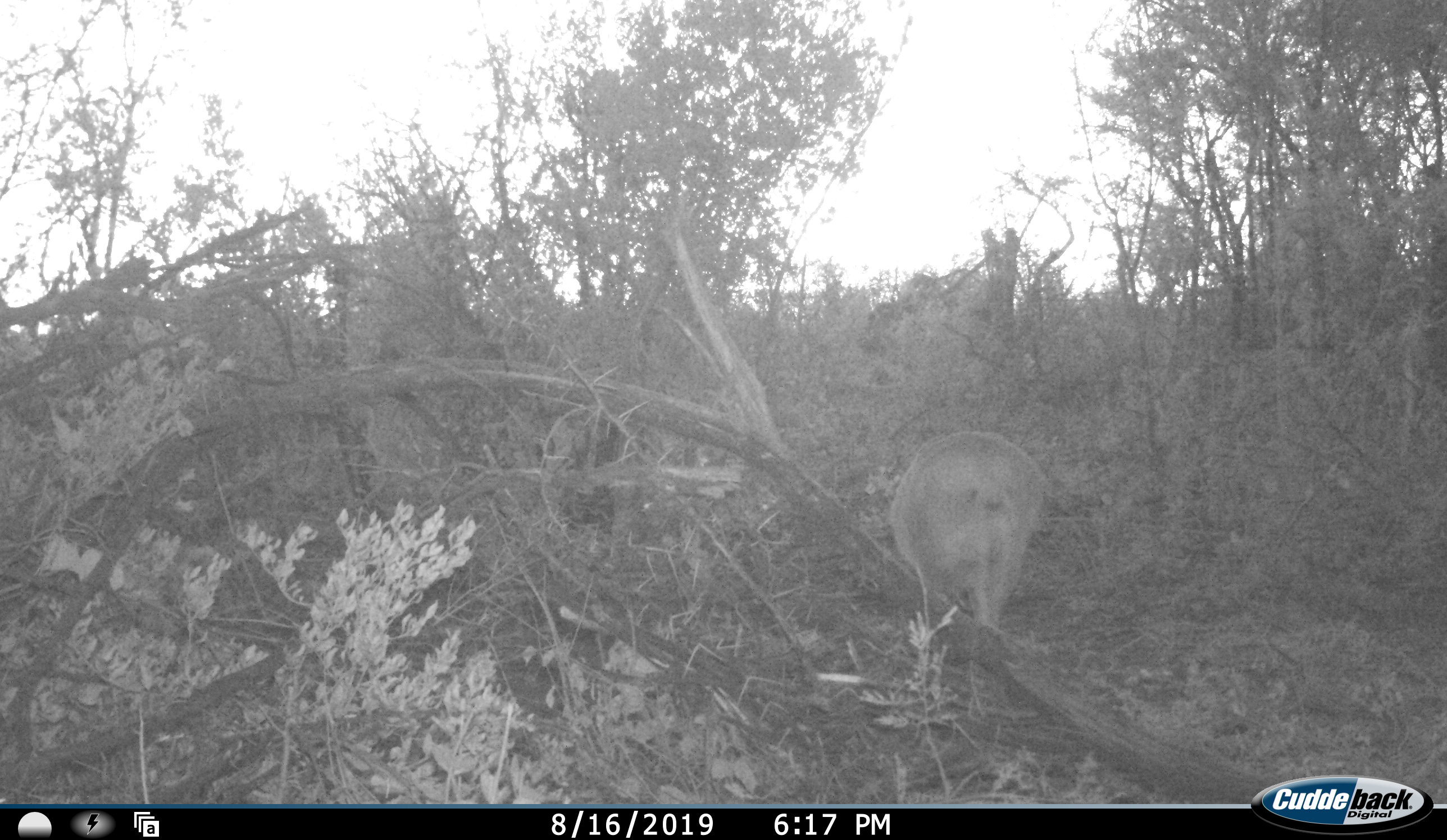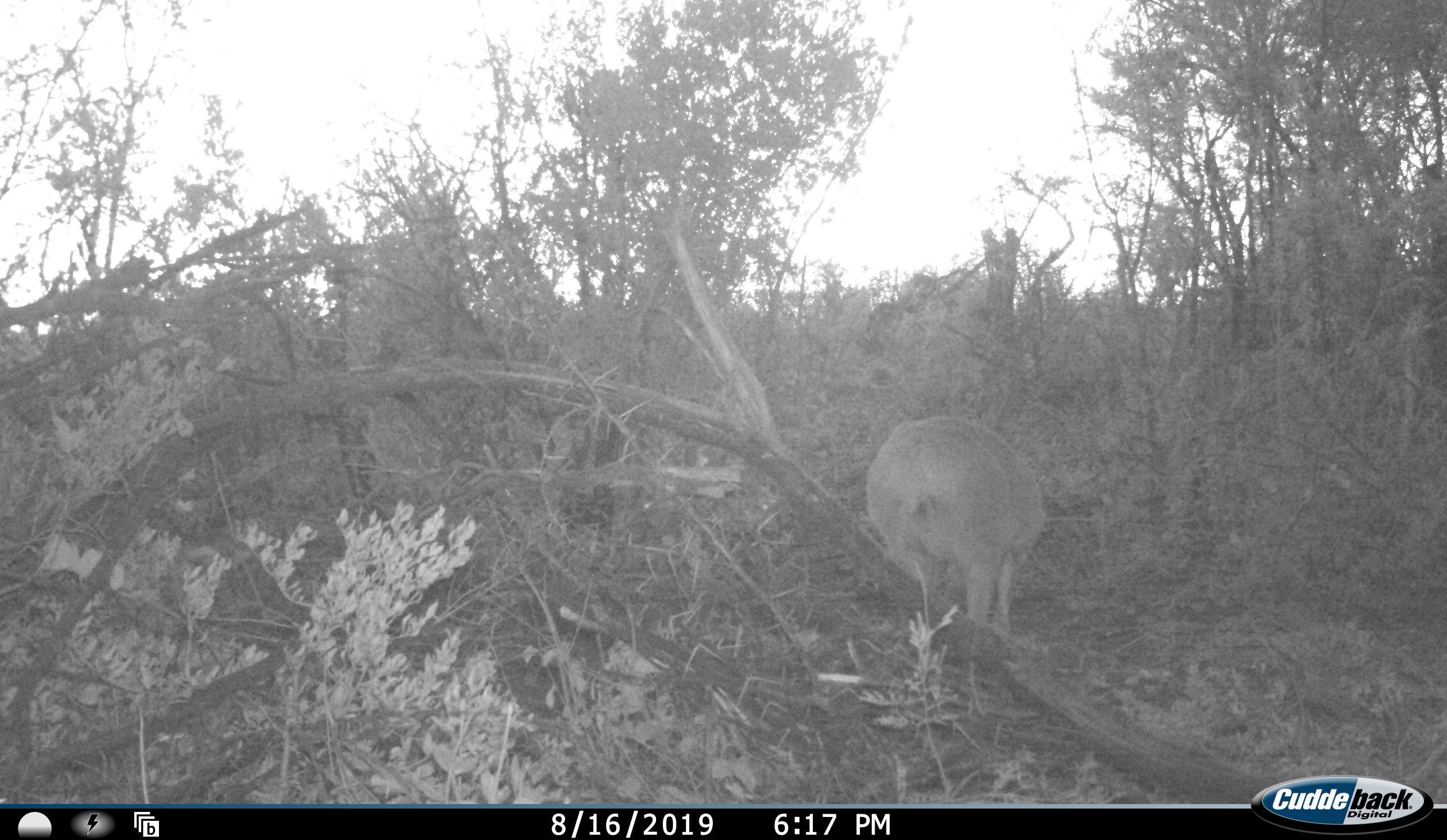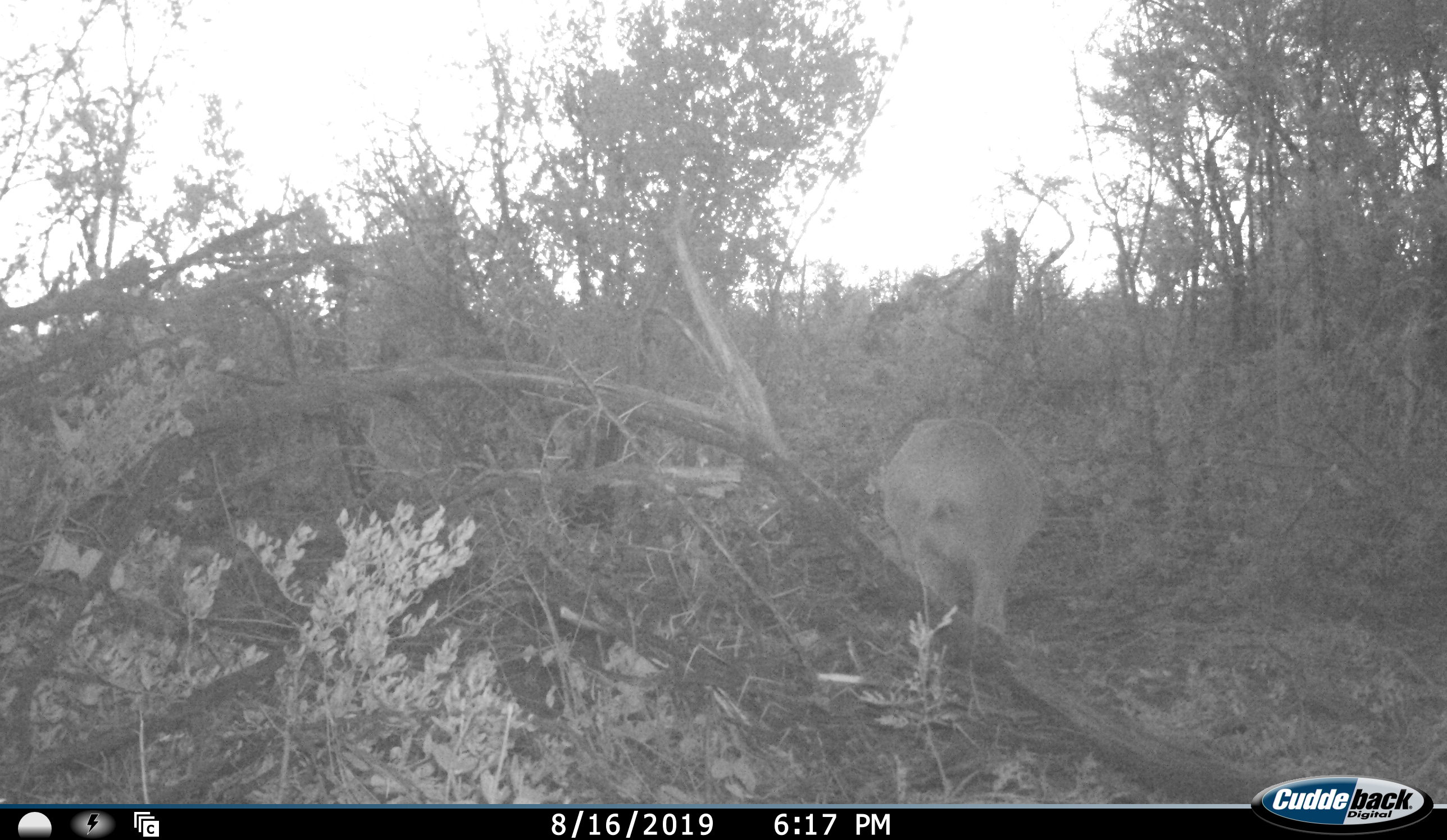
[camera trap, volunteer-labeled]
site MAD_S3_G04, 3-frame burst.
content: unidentified animal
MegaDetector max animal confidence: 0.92